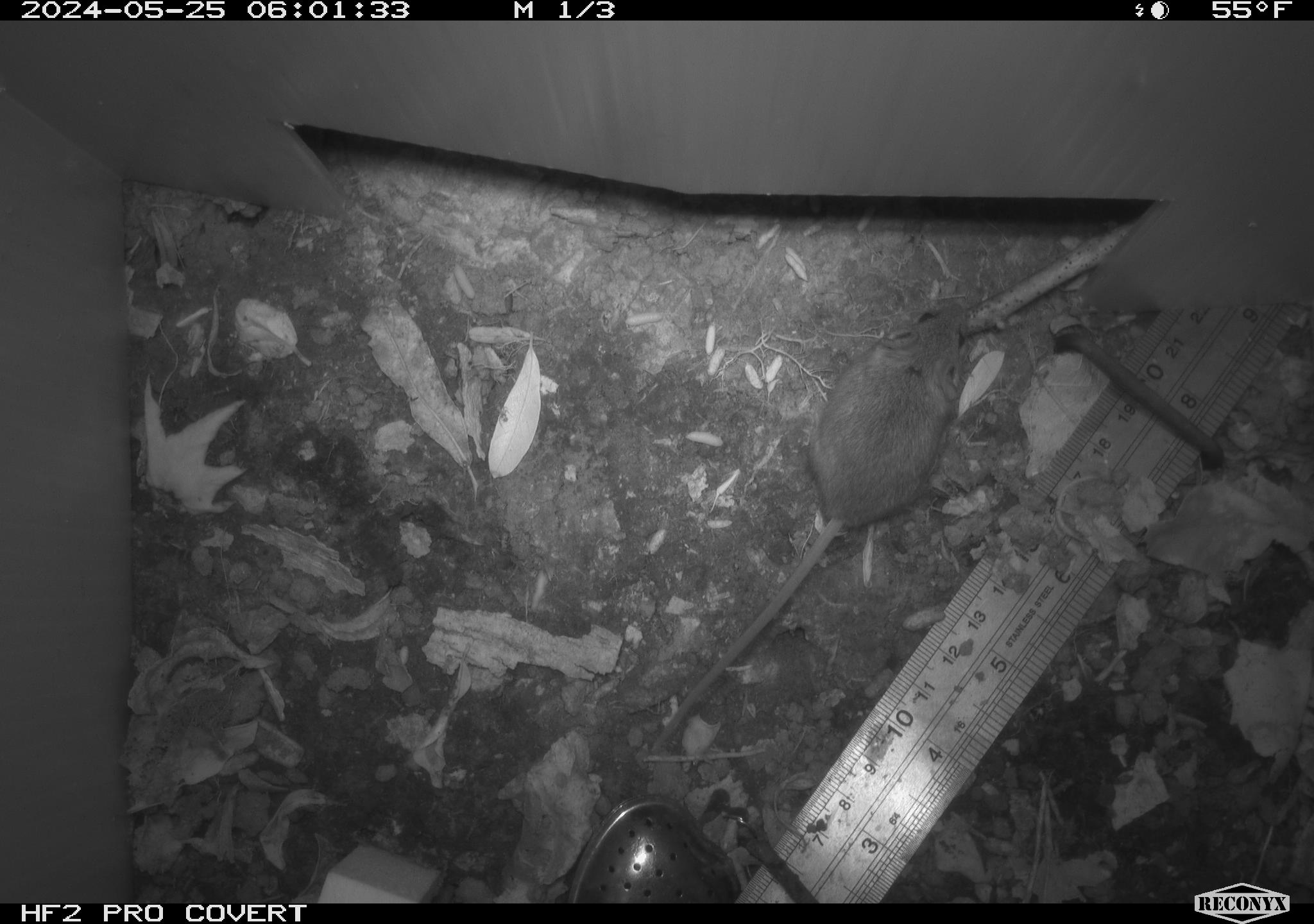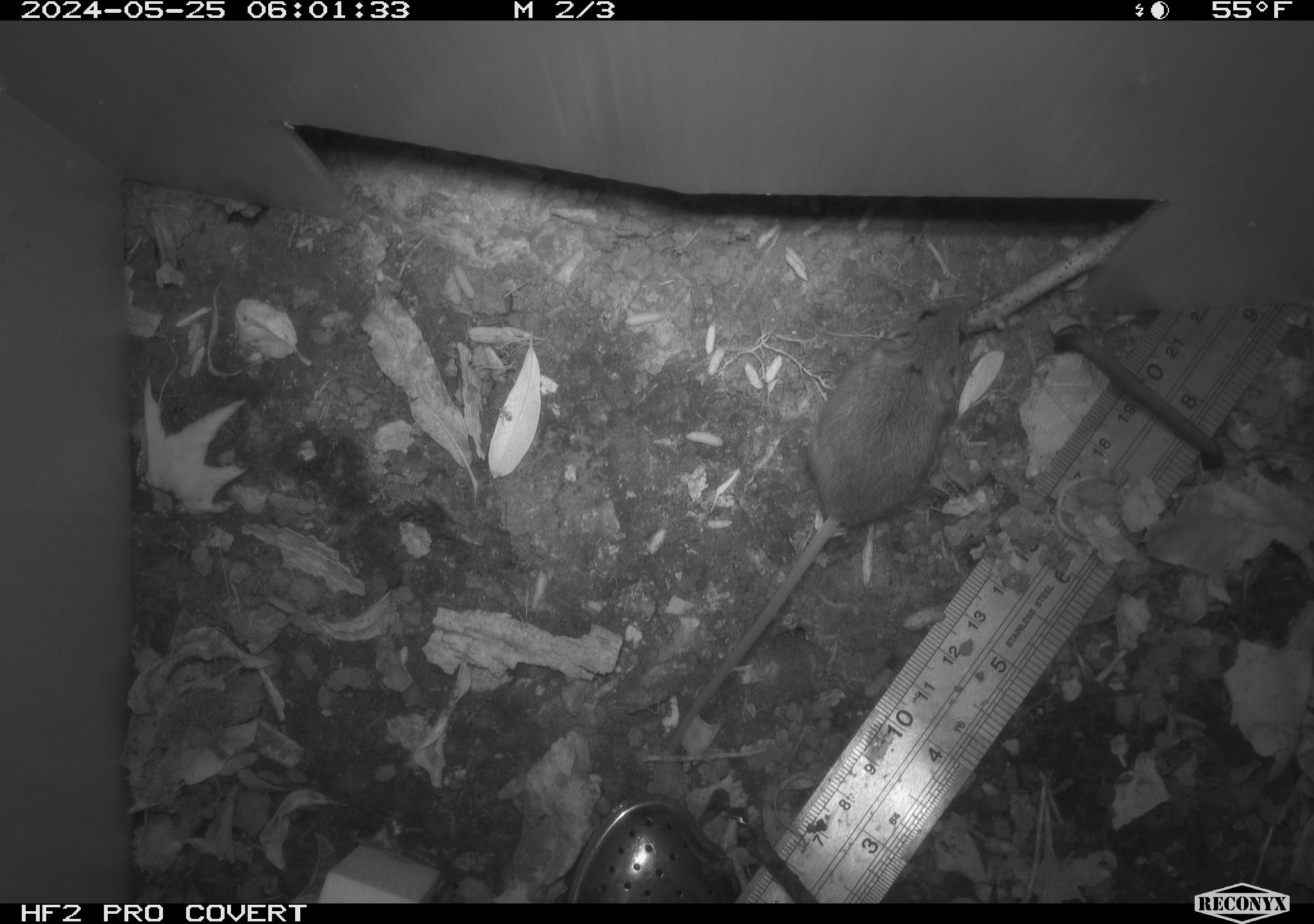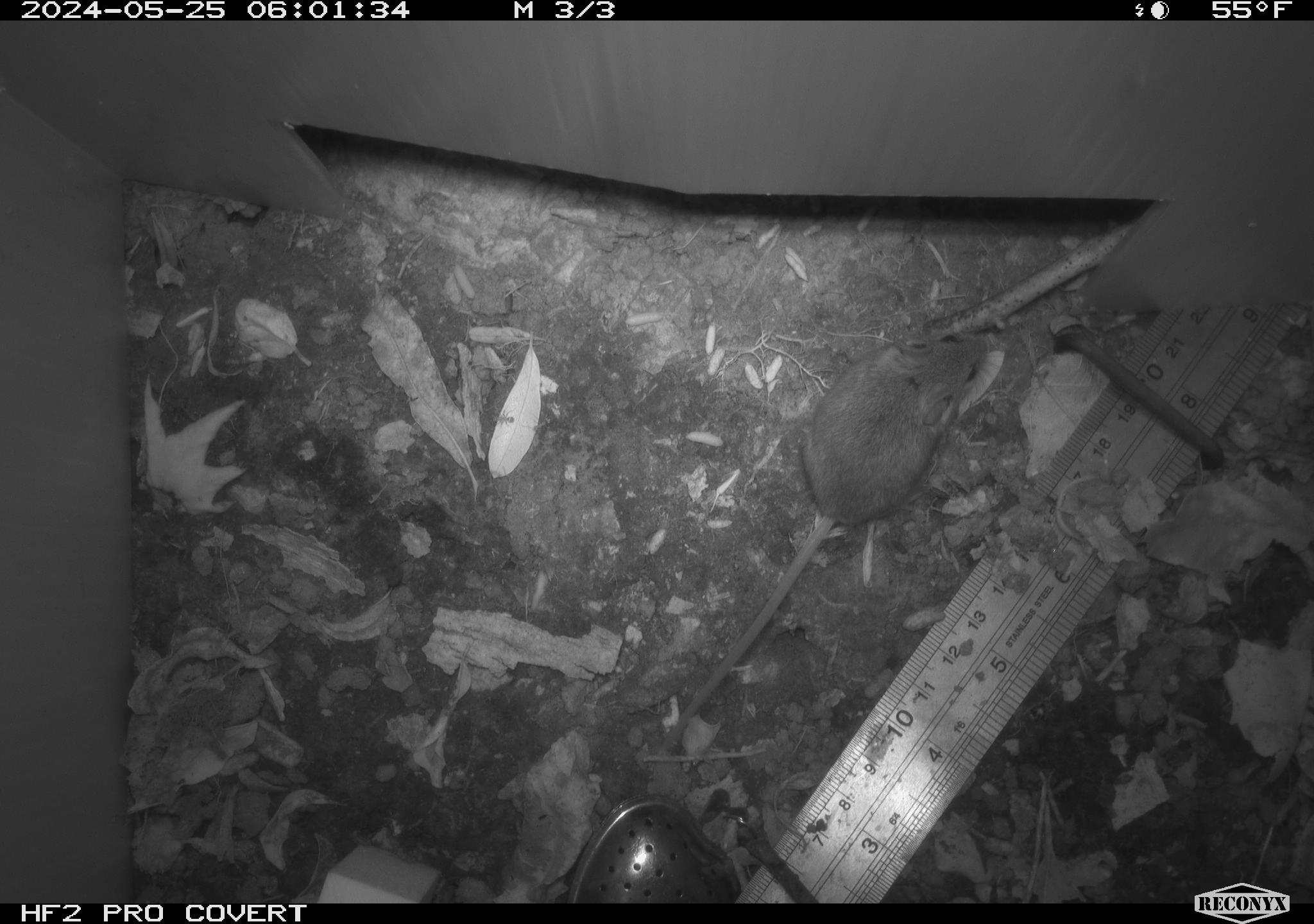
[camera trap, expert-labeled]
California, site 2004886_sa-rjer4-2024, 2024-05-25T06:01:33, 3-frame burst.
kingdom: Animalia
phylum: Chordata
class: Mammalia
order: Rodentia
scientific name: Rodentia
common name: mouse species